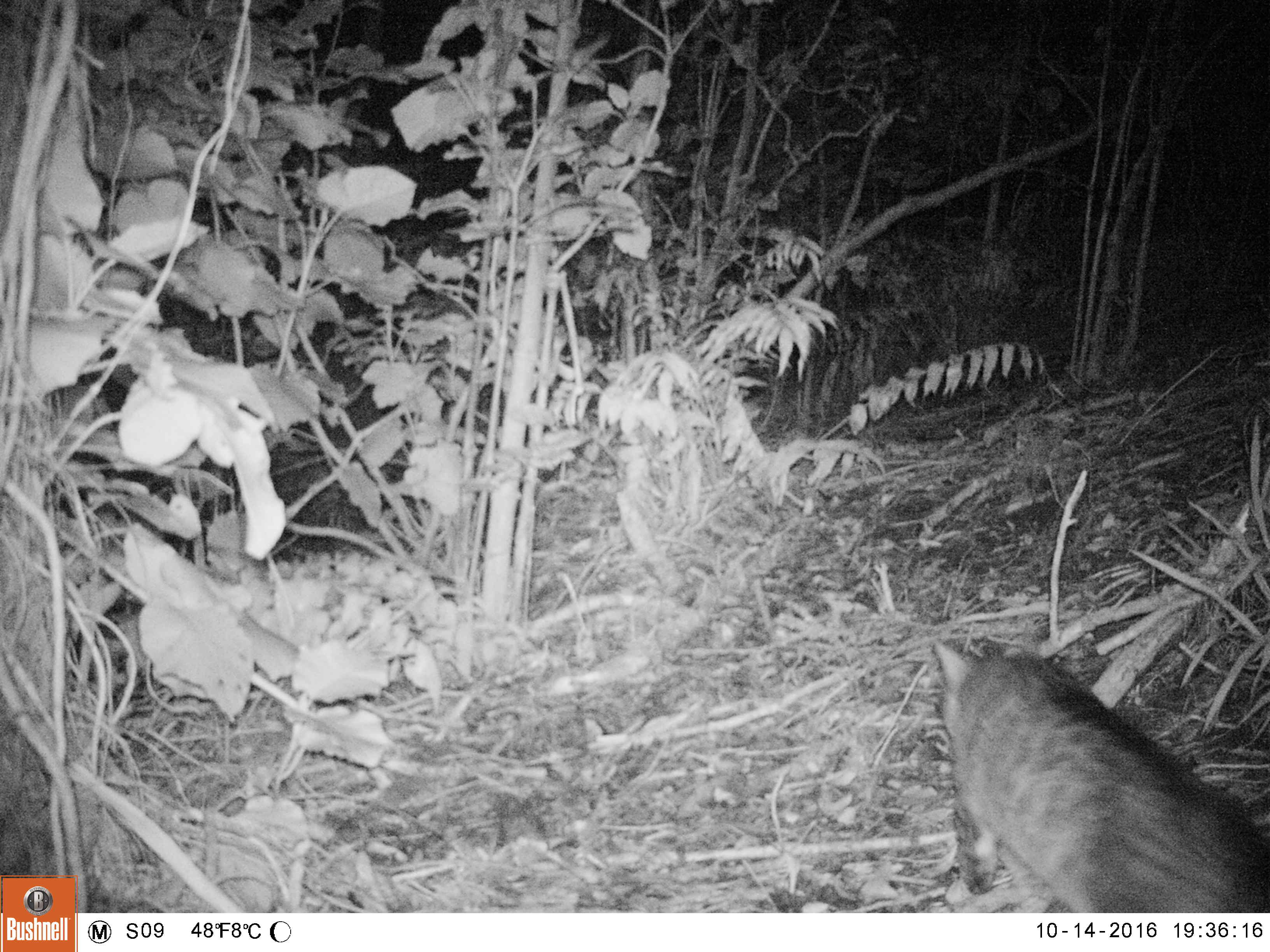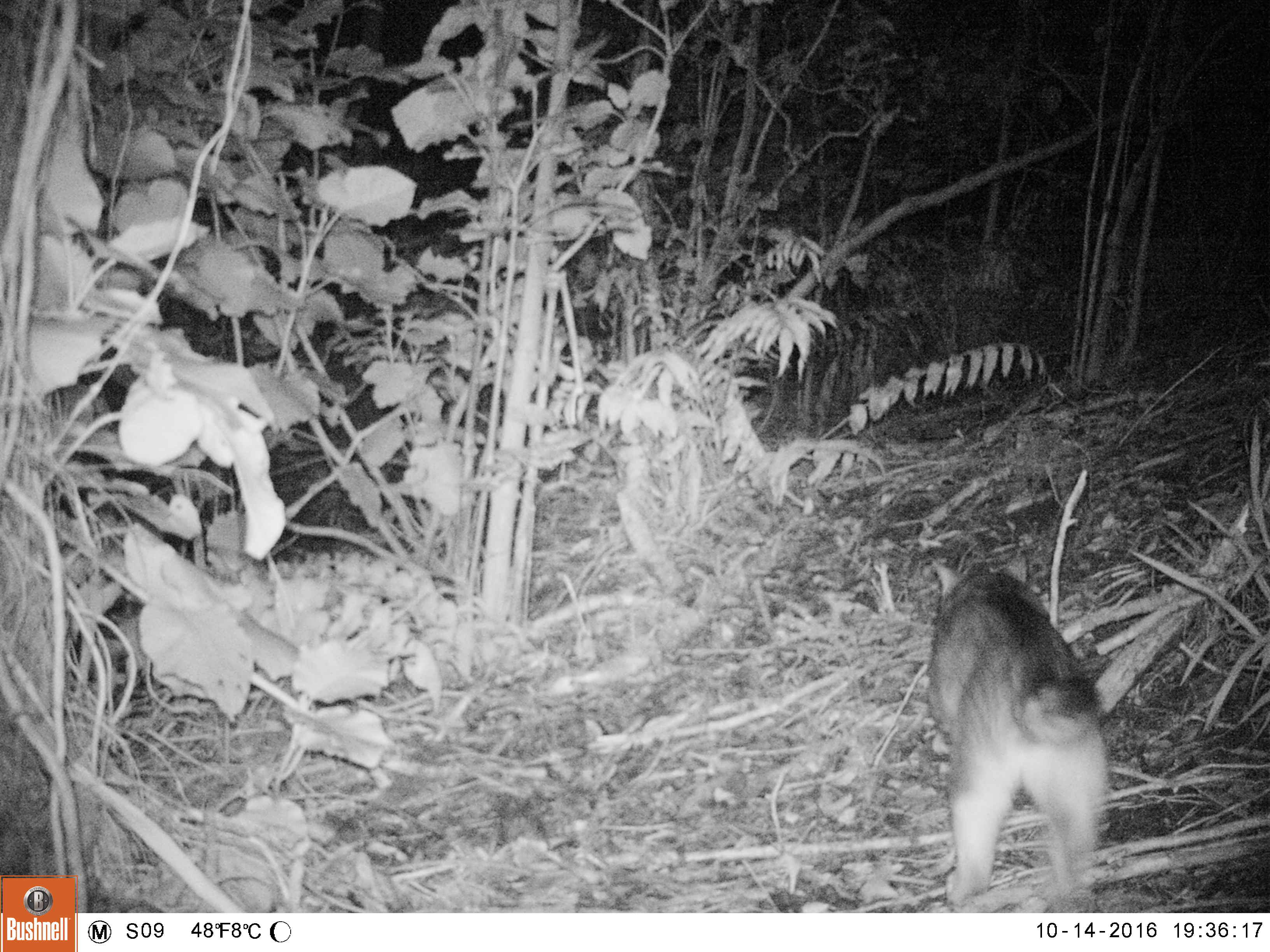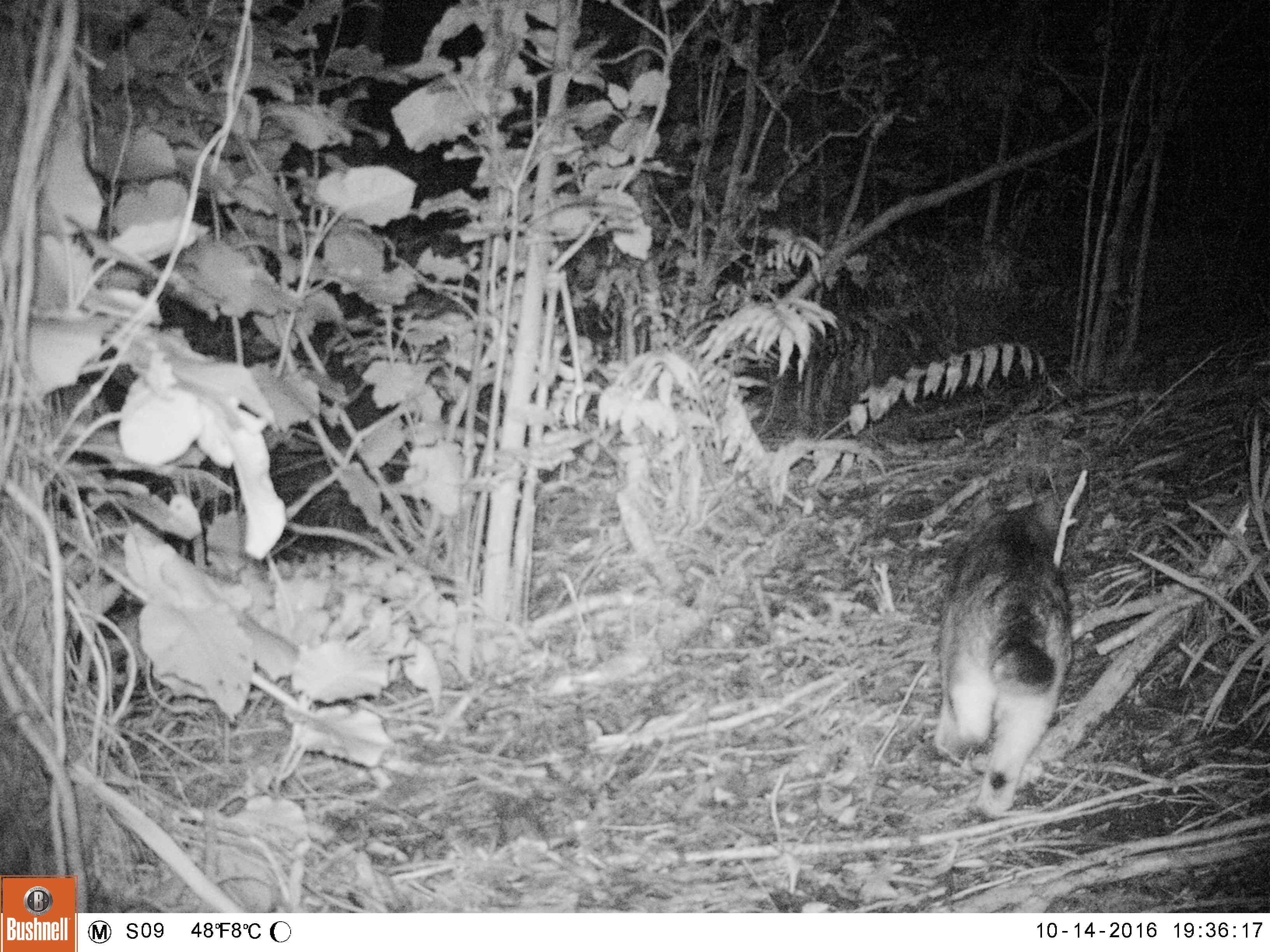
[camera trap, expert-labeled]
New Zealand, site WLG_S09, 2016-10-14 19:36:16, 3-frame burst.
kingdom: Animalia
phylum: Chordata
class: Mammalia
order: Carnivora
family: Felidae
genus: Felis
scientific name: Felis catus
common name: domestic cat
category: cat